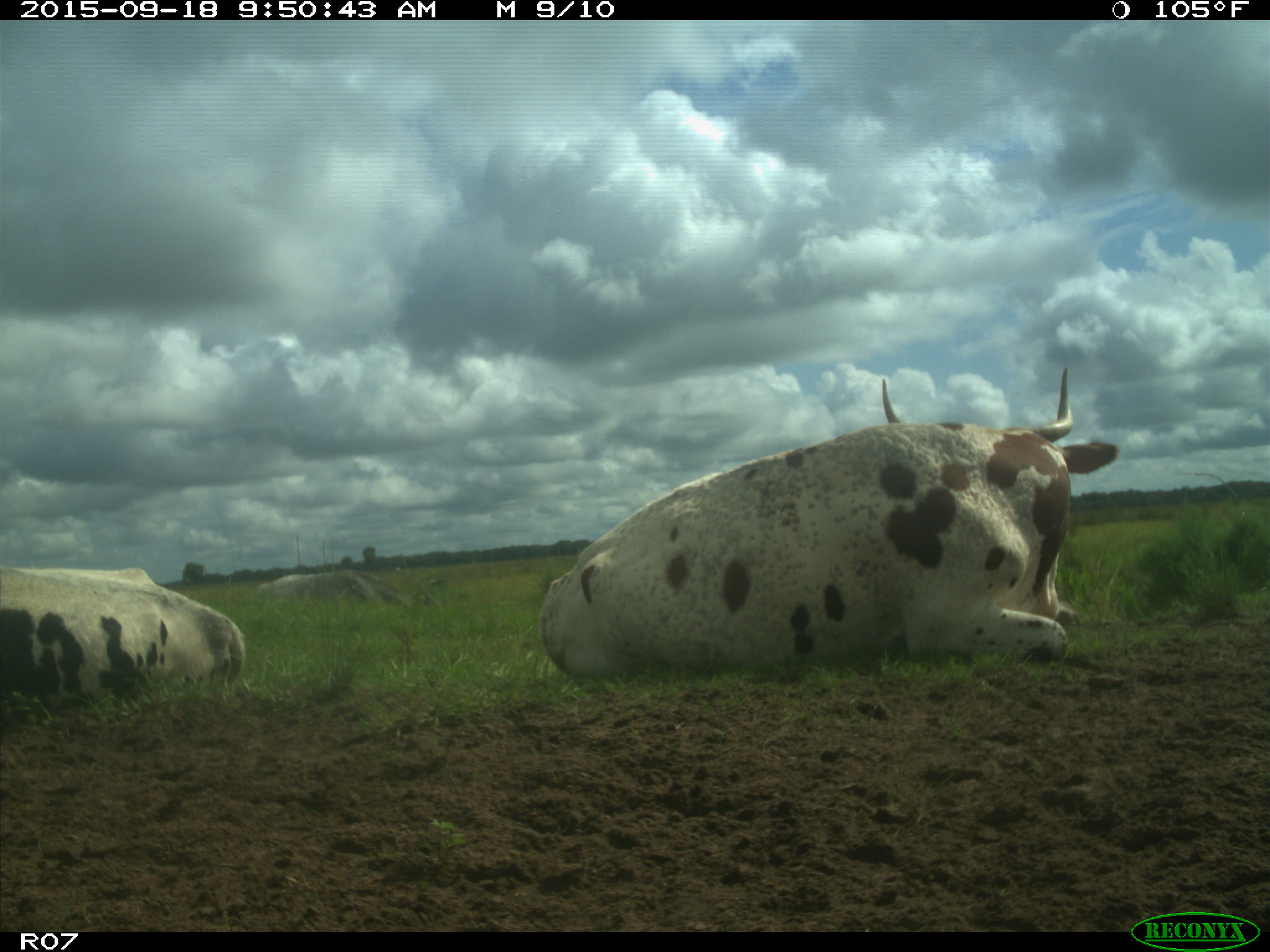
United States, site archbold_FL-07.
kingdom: Animalia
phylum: Chordata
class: Mammalia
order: Artiodactyla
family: Bovidae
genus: Bos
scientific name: Bos taurus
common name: domestic cow